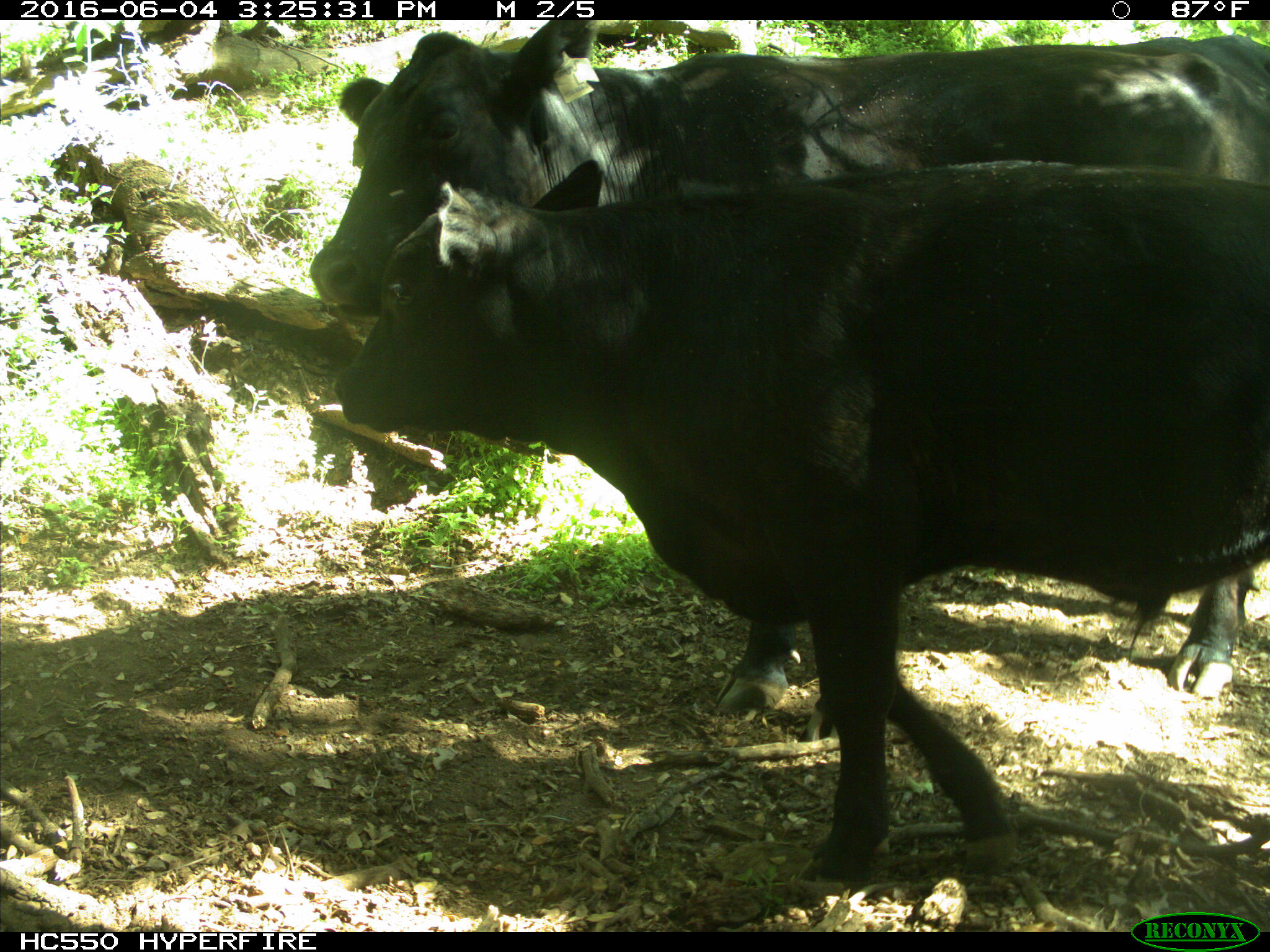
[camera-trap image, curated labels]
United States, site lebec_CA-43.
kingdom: Animalia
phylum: Chordata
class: Mammalia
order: Artiodactyla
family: Bovidae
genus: Bos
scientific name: Bos taurus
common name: domestic cow